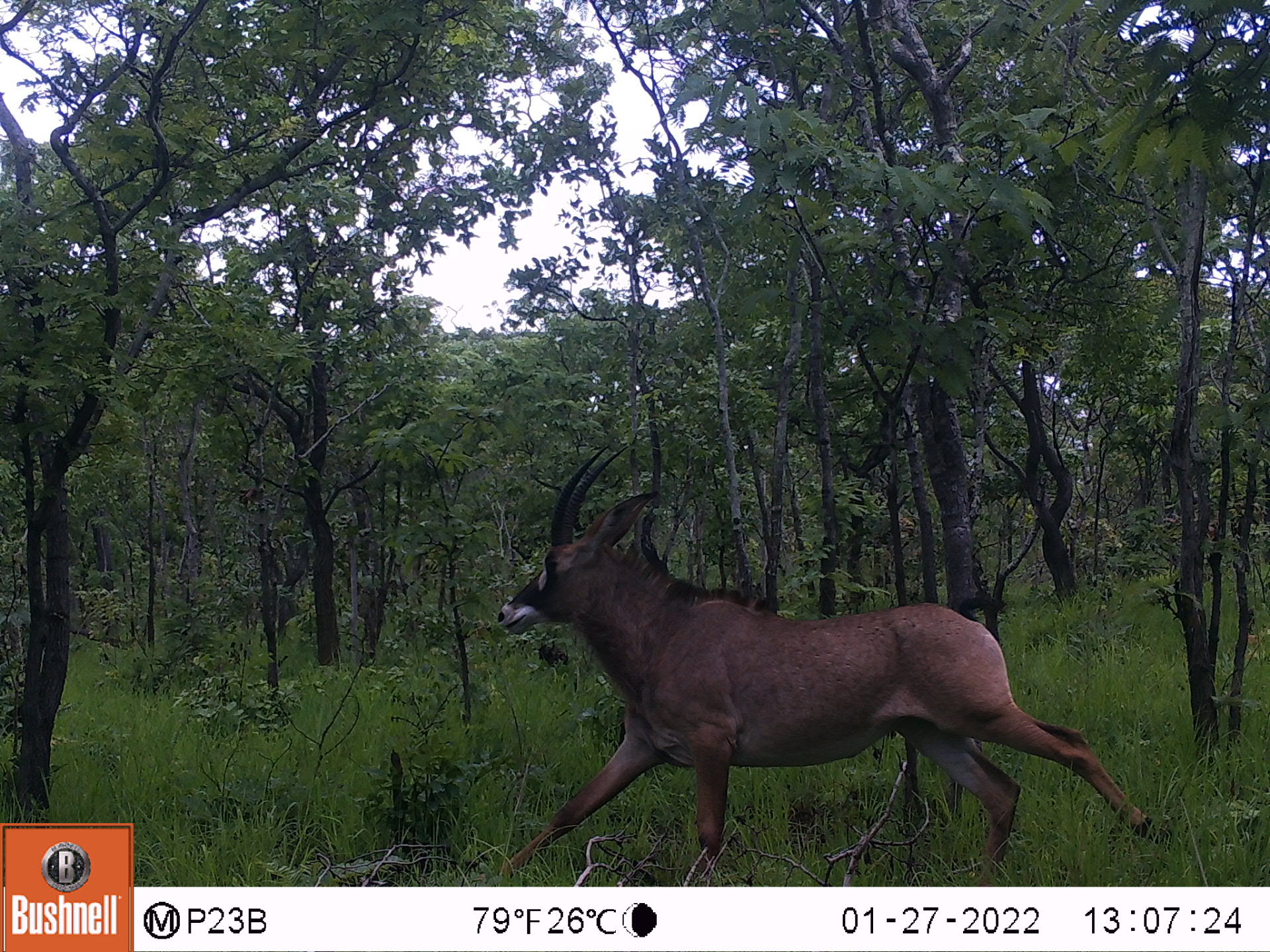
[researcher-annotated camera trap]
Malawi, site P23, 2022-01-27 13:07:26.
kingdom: Animalia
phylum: Chordata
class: Mammalia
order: Artiodactyla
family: Bovidae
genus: Hippotragus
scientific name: Hippotragus equinus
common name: roan antelope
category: roan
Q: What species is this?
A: Roan (roan antelope) (Hippotragus equinus).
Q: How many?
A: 1.